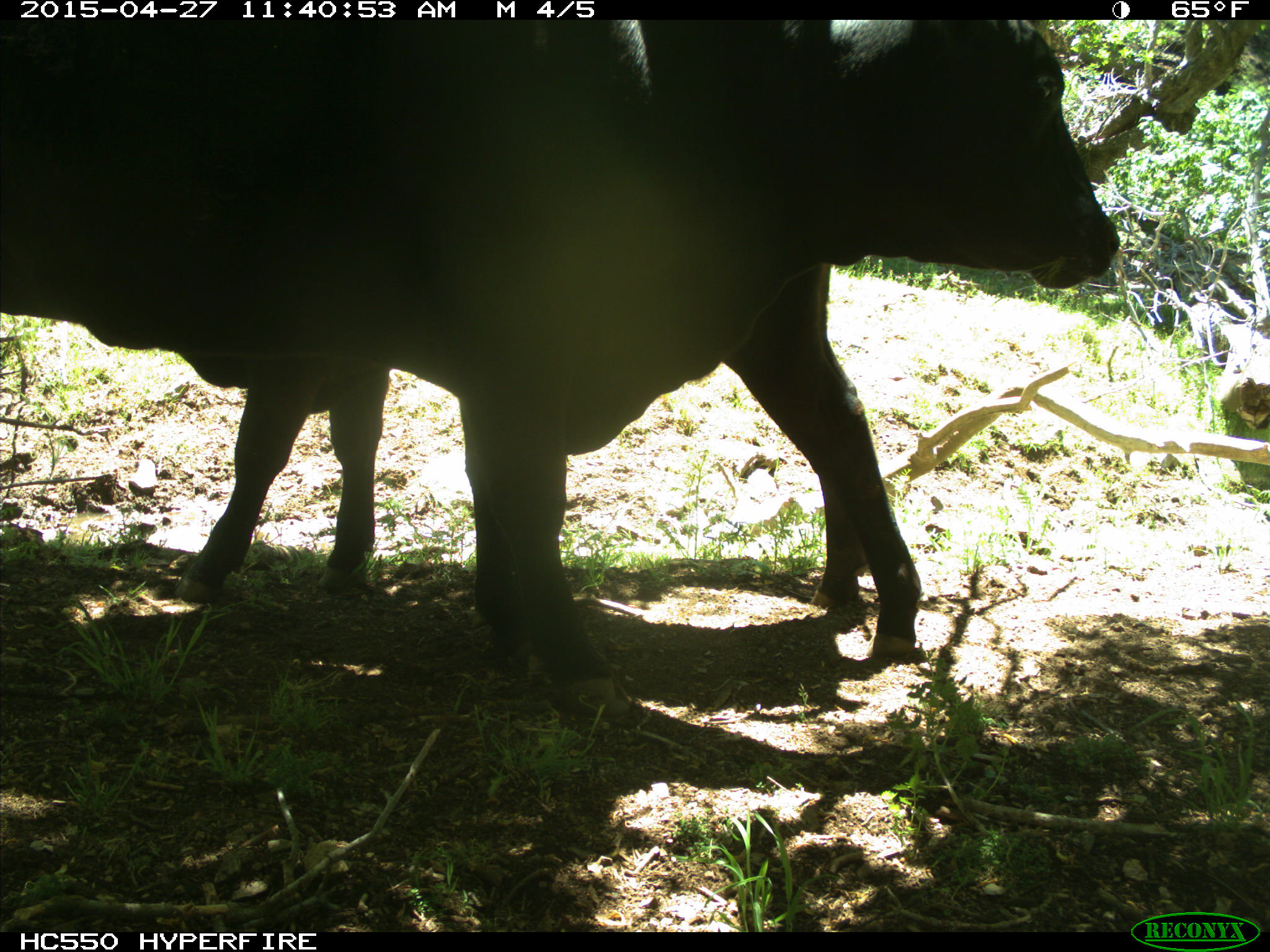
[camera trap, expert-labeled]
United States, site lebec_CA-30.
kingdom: Animalia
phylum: Chordata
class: Mammalia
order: Artiodactyla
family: Bovidae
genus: Bos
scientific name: Bos taurus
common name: domestic cow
Bos taurus (domestic cow).